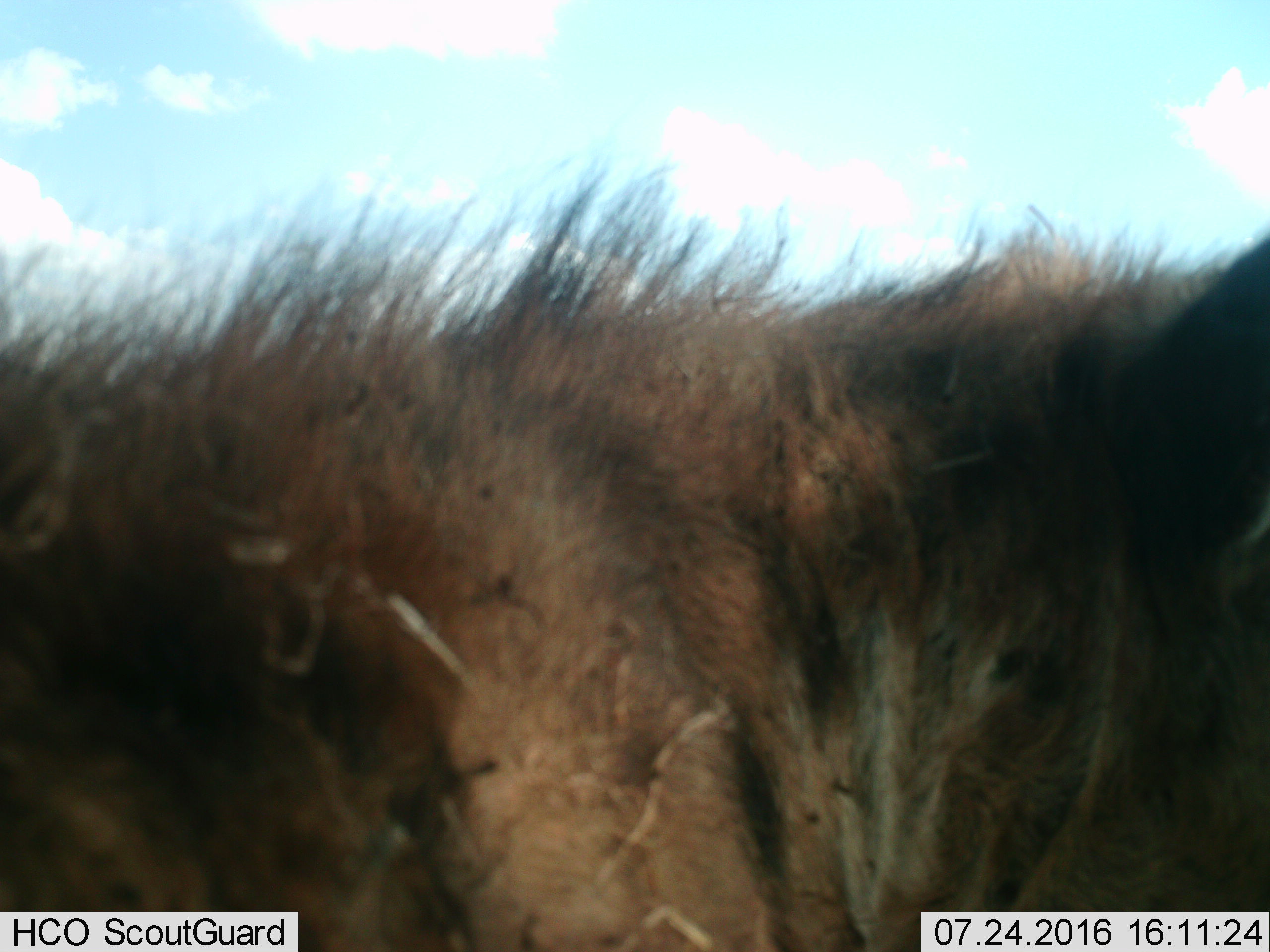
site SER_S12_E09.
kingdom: Animalia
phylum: Chordata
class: Mammalia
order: Carnivora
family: Hyaenidae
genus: Crocuta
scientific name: Crocuta crocuta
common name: spotted hyena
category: hyenaspotted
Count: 1.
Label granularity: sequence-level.